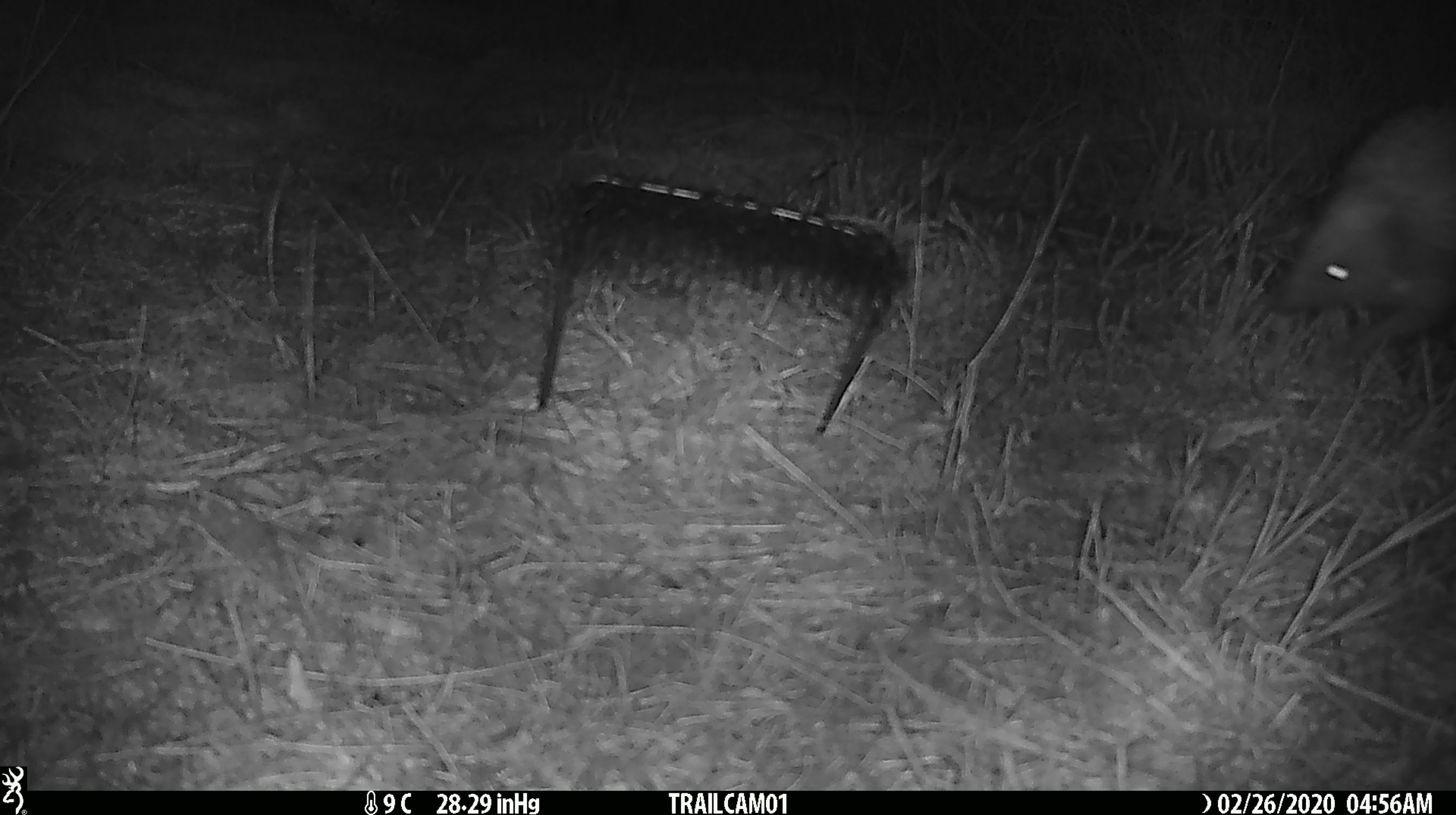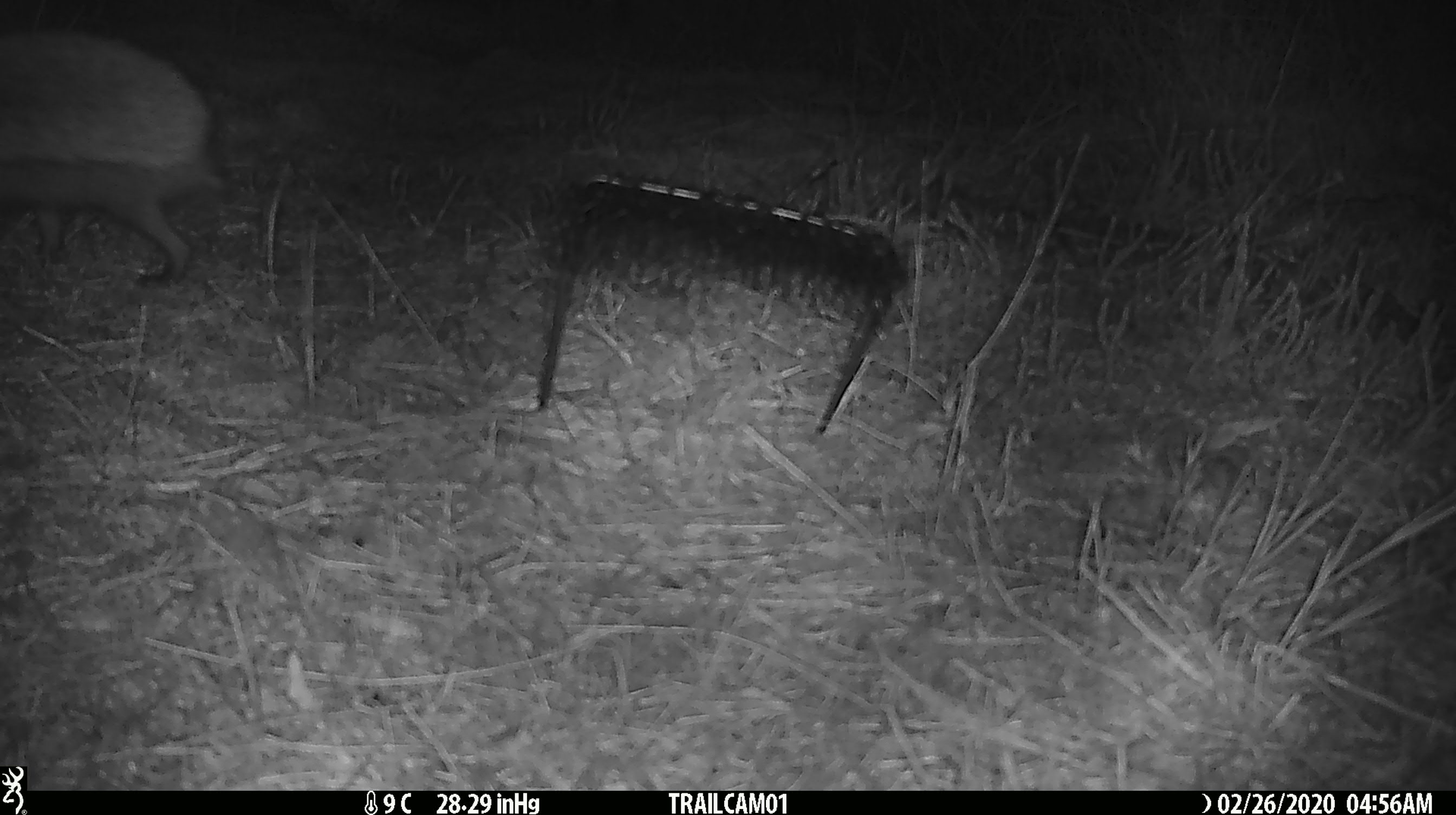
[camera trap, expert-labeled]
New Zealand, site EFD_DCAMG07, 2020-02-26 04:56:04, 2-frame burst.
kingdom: Animalia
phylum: Chordata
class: Mammalia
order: Diprotodontia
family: Phalangeridae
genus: Trichosurus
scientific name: Trichosurus vulpecula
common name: common brushtail possum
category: possum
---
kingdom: Animalia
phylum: Chordata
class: Mammalia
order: Eulipotyphla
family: Erinaceidae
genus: Erinaceus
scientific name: Erinaceus europaeus europaeus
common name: european hedgehog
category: hedgehog